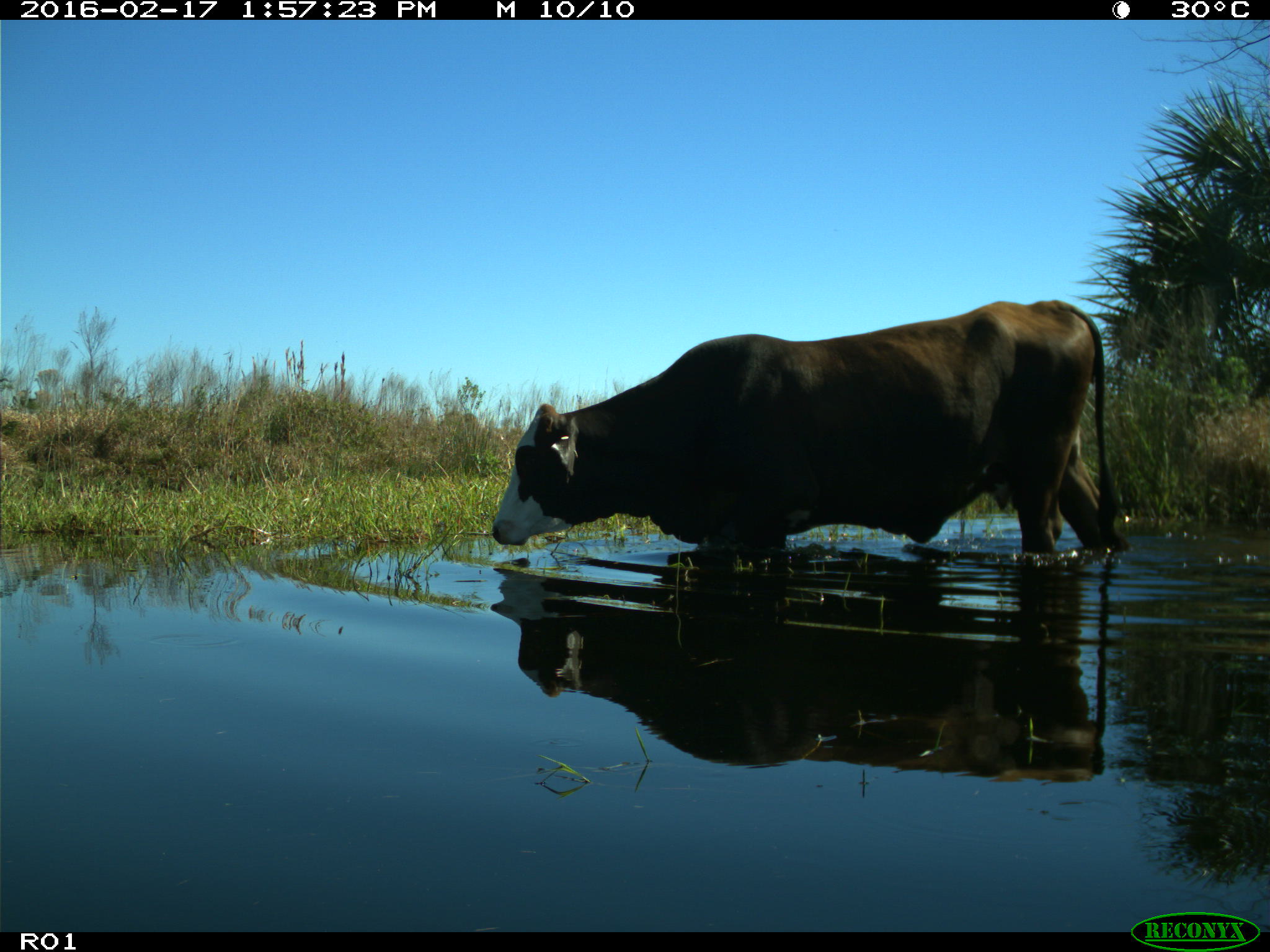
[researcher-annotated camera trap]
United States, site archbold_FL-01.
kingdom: Animalia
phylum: Chordata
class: Mammalia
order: Artiodactyla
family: Bovidae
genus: Bos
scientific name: Bos taurus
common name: domestic cow